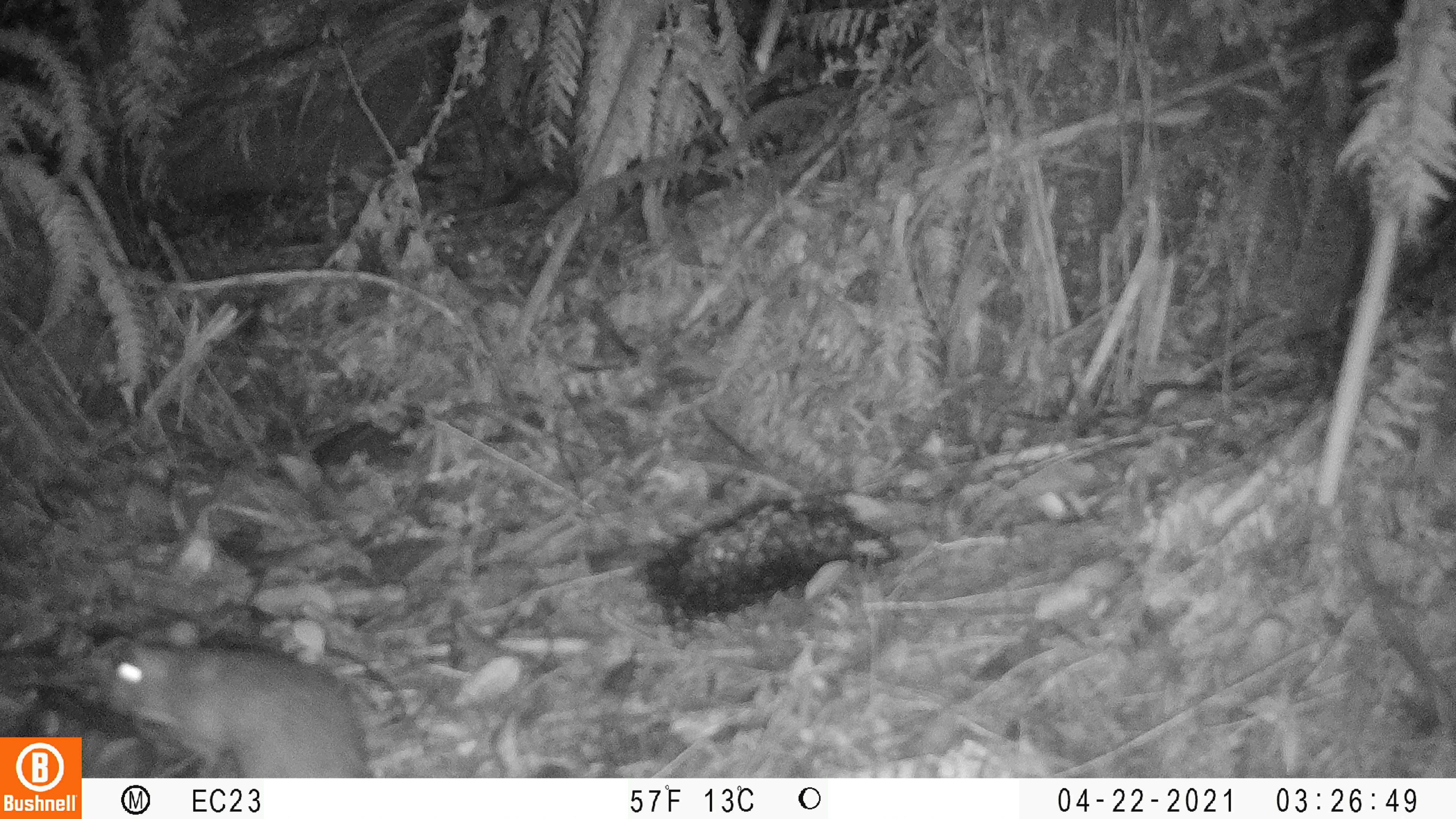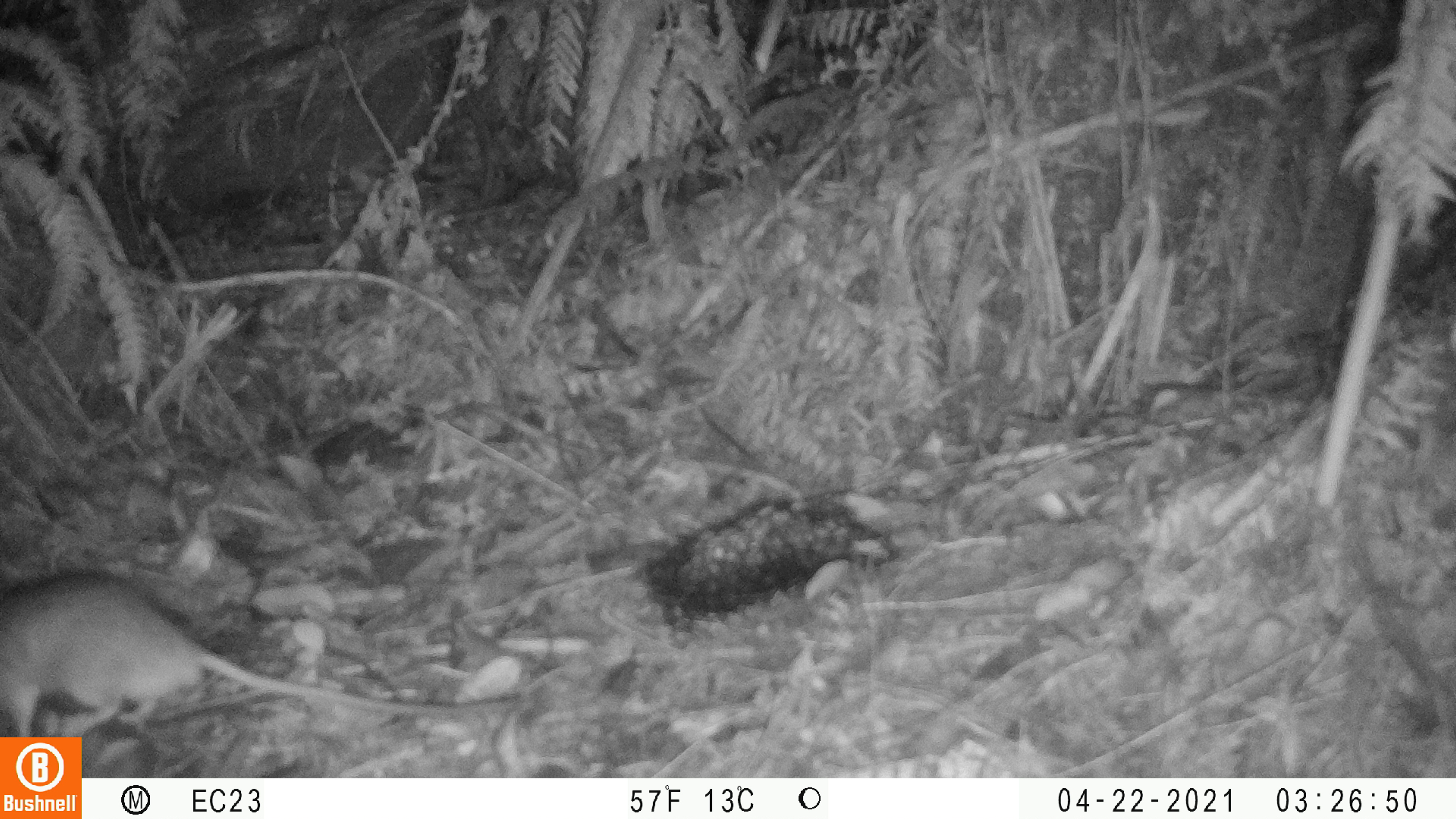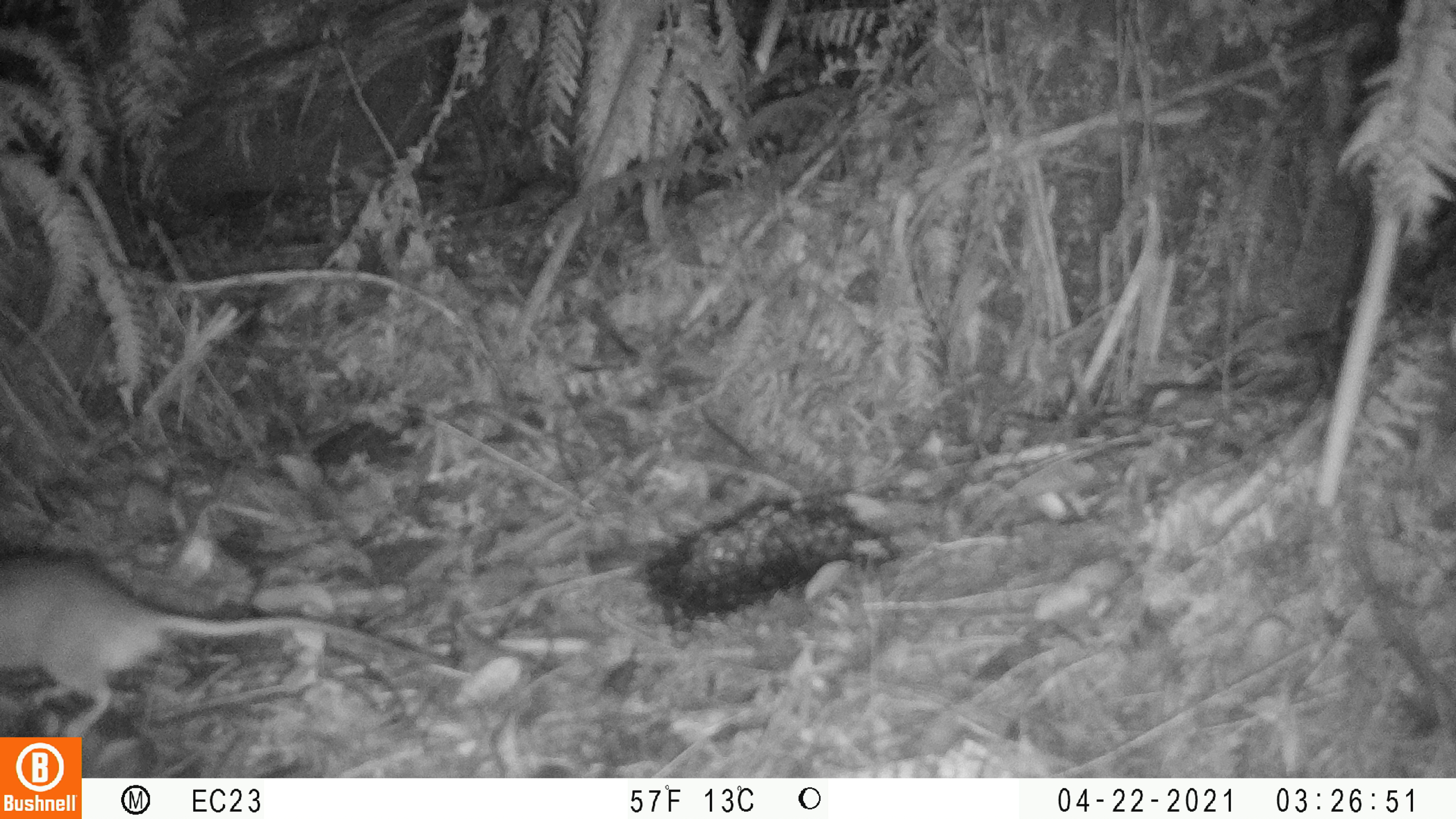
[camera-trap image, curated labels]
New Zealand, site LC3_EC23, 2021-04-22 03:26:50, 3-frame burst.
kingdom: Animalia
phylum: Chordata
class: Mammalia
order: Rodentia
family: Muridae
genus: Rattus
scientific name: Rattus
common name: rat